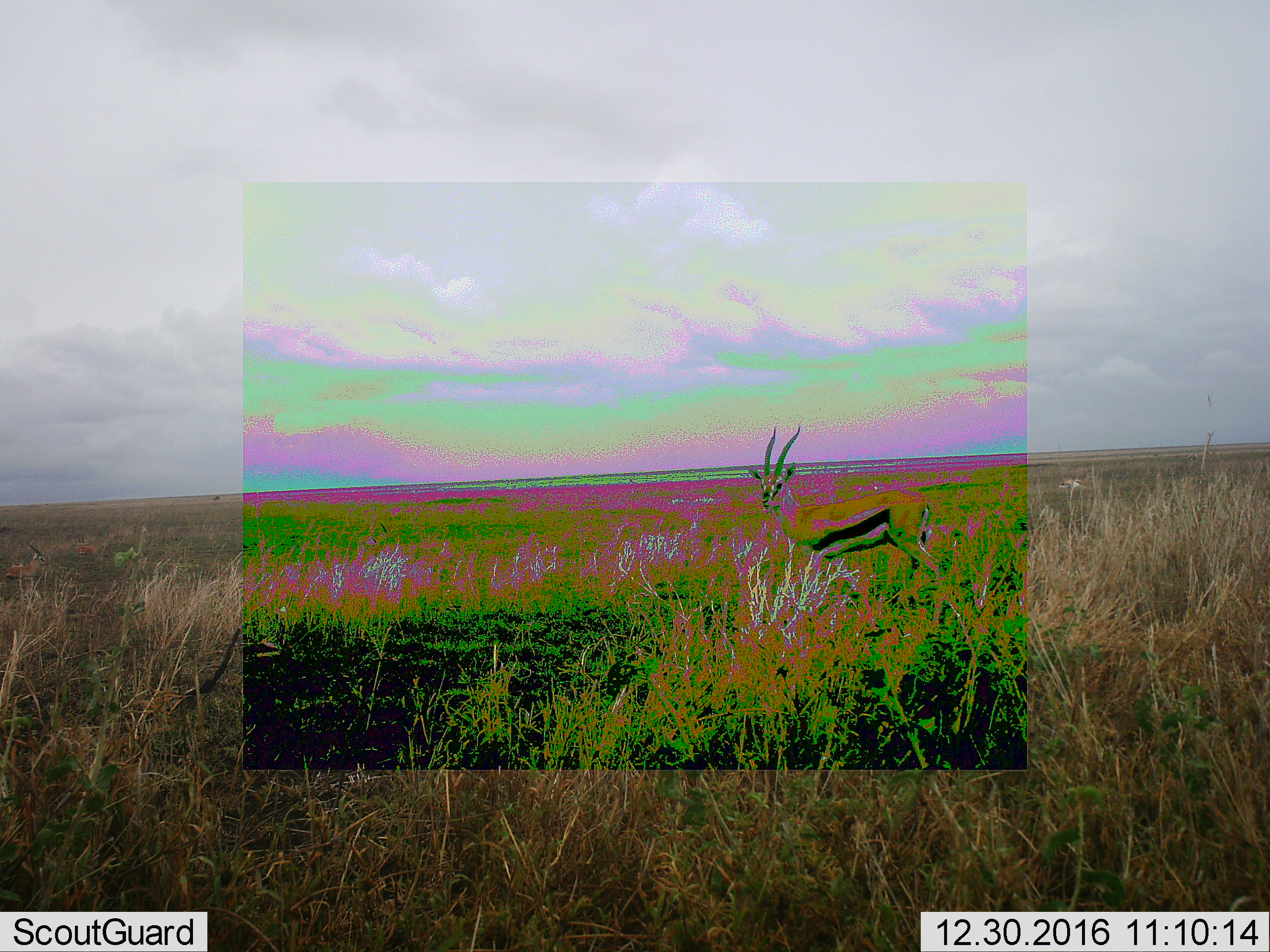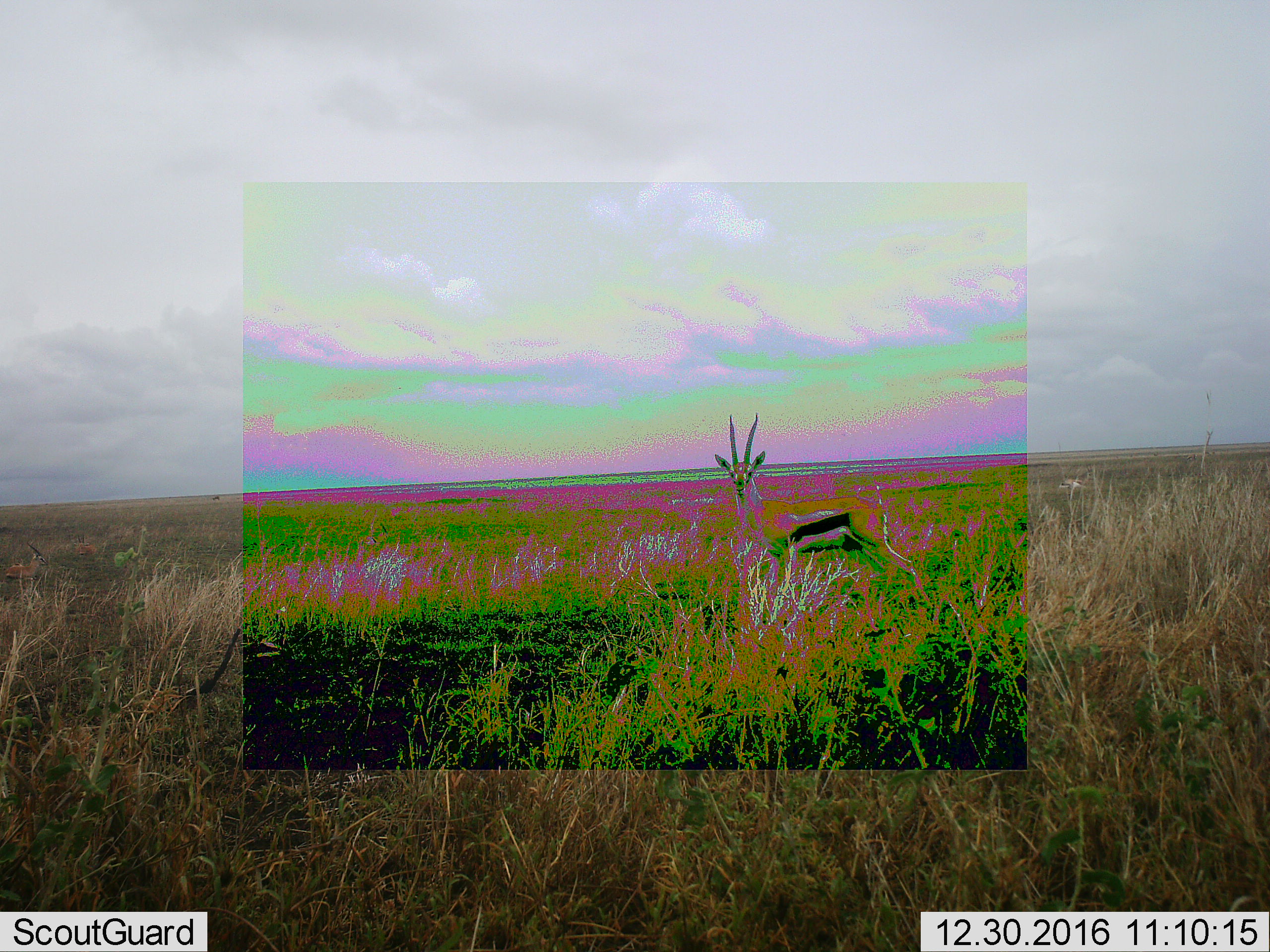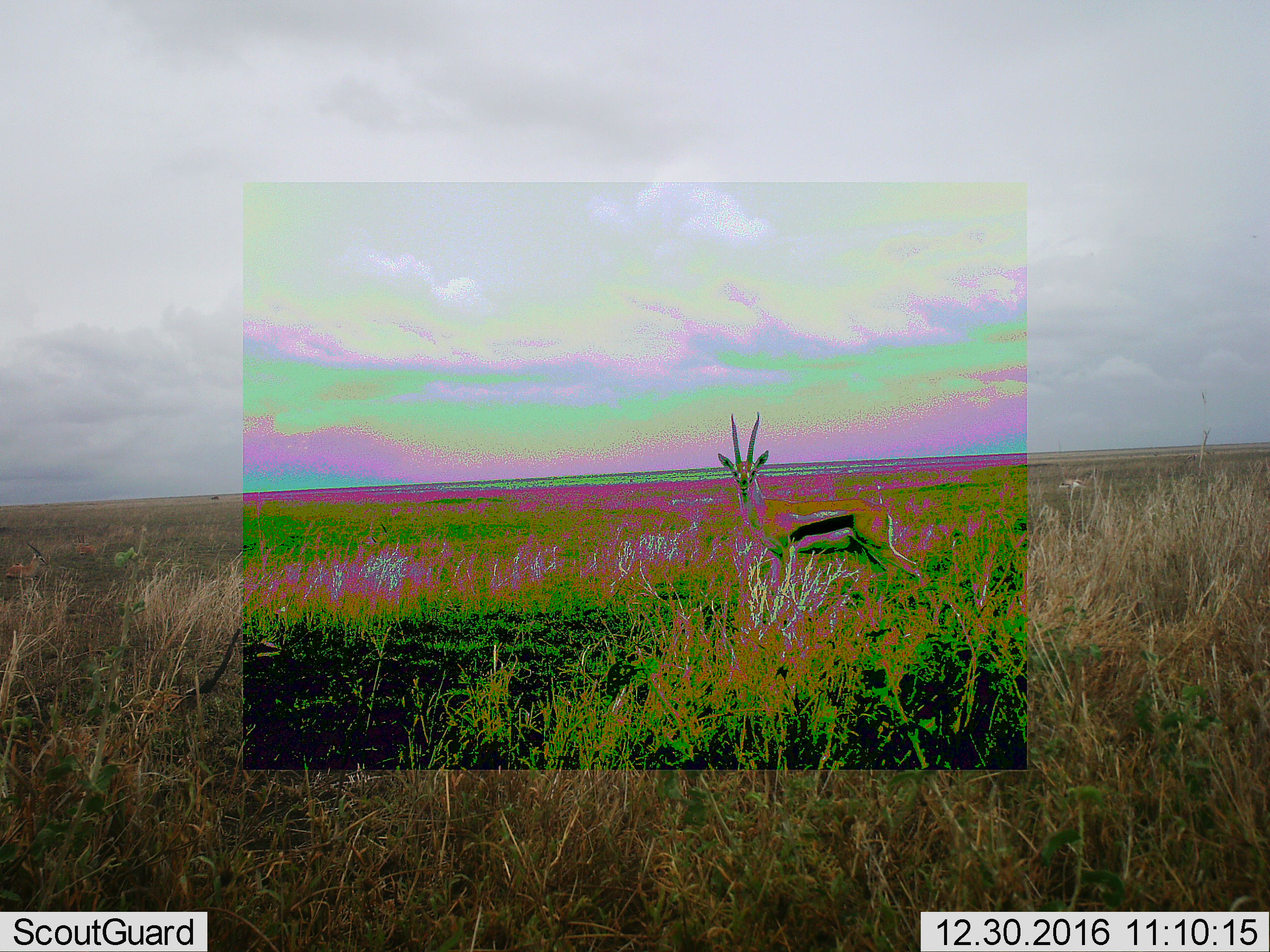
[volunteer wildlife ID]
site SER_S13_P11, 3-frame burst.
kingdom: Animalia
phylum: Chordata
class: Mammalia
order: Artiodactyla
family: Bovidae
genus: Eudorcas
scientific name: Eudorcas thomsonii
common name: thomson's gazelle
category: gazellethomsons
Gazellethomsons (thomson's gazelle) (Eudorcas thomsonii), count 1. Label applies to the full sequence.